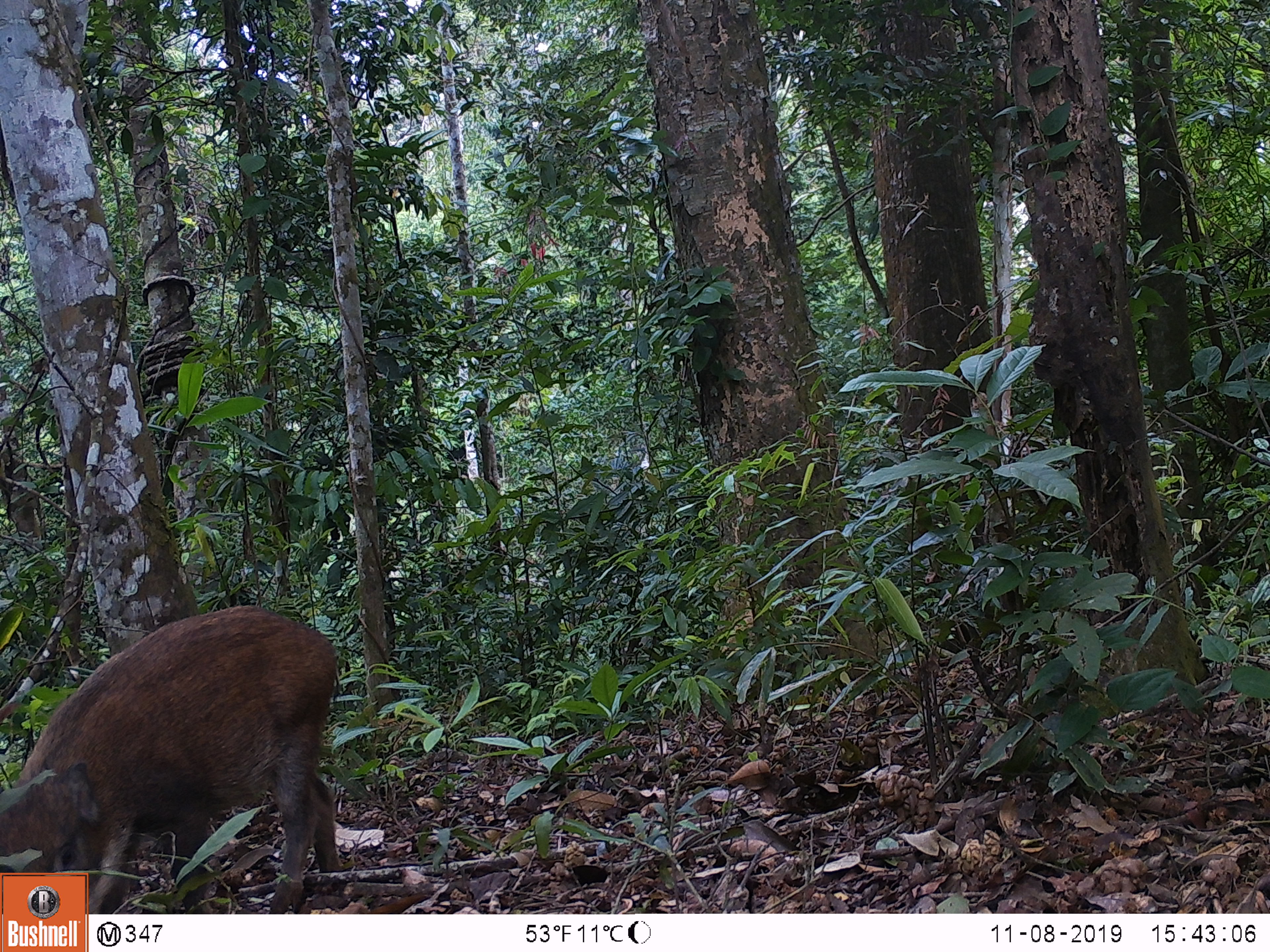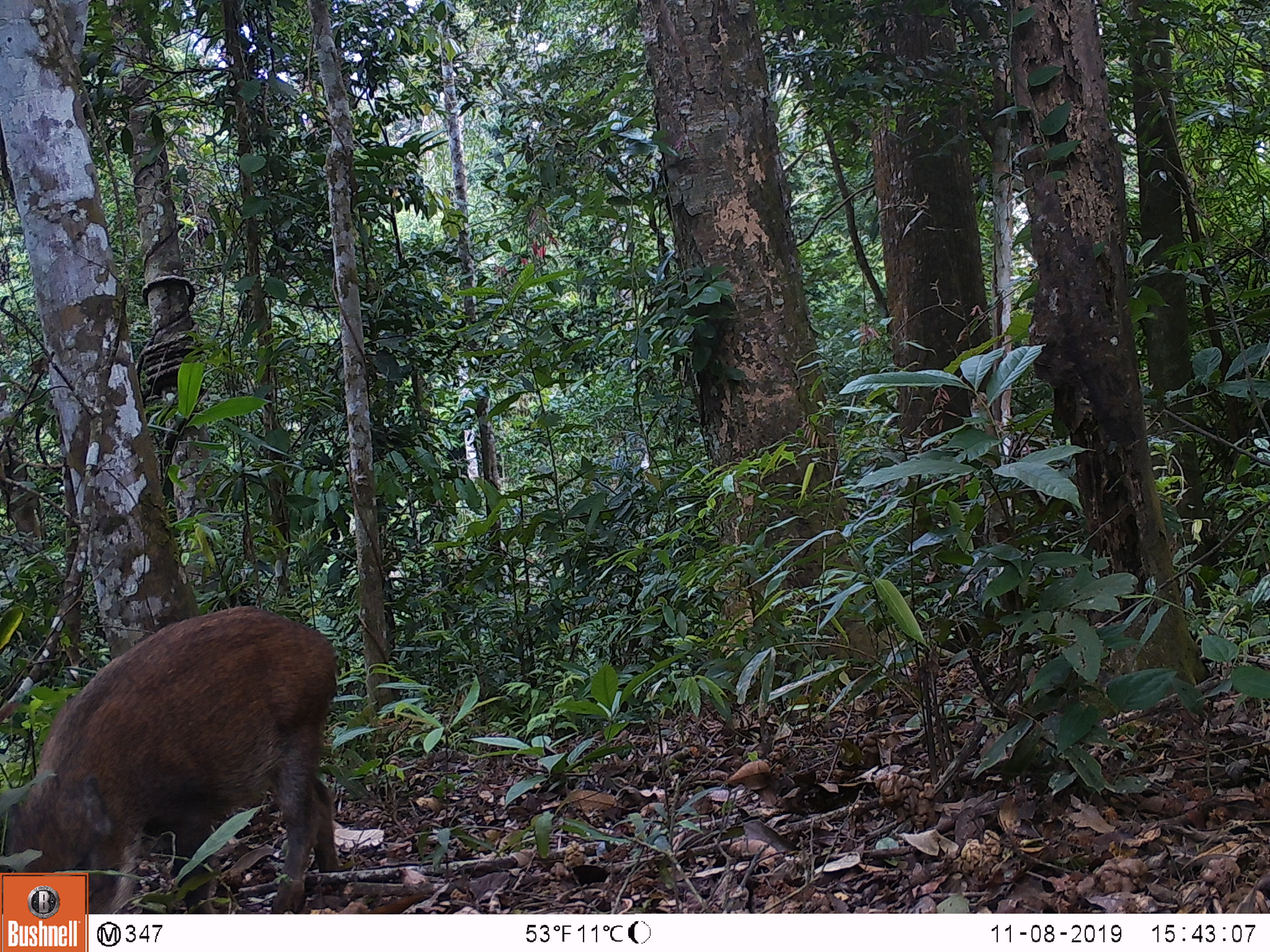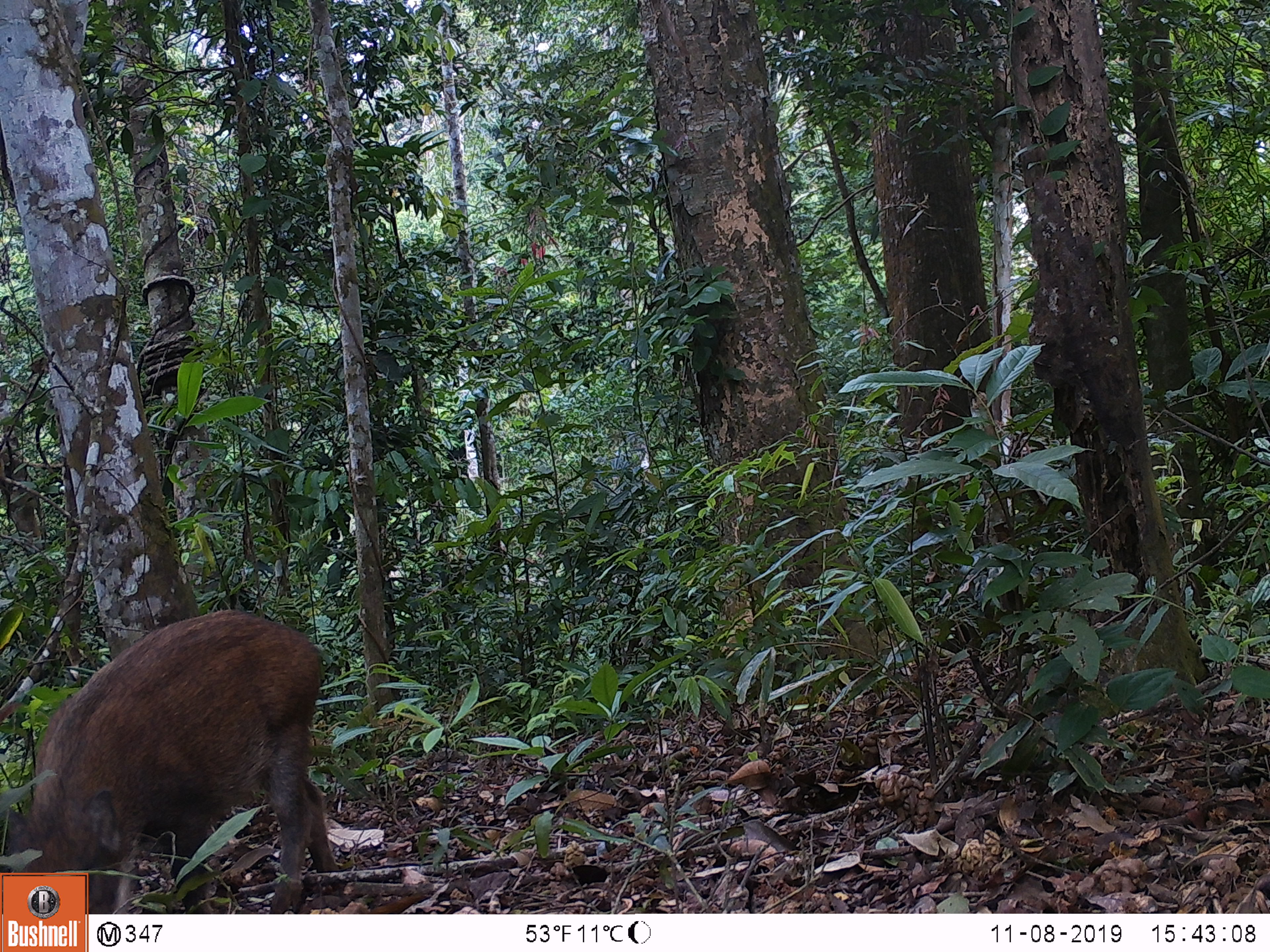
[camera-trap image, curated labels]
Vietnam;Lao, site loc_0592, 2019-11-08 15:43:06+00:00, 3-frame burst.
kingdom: Animalia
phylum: Chordata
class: Mammalia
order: Artiodactyla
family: Suidae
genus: Sus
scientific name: Sus scrofa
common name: eurasian wild pig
Eurasian wild pig (Sus scrofa). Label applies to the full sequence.